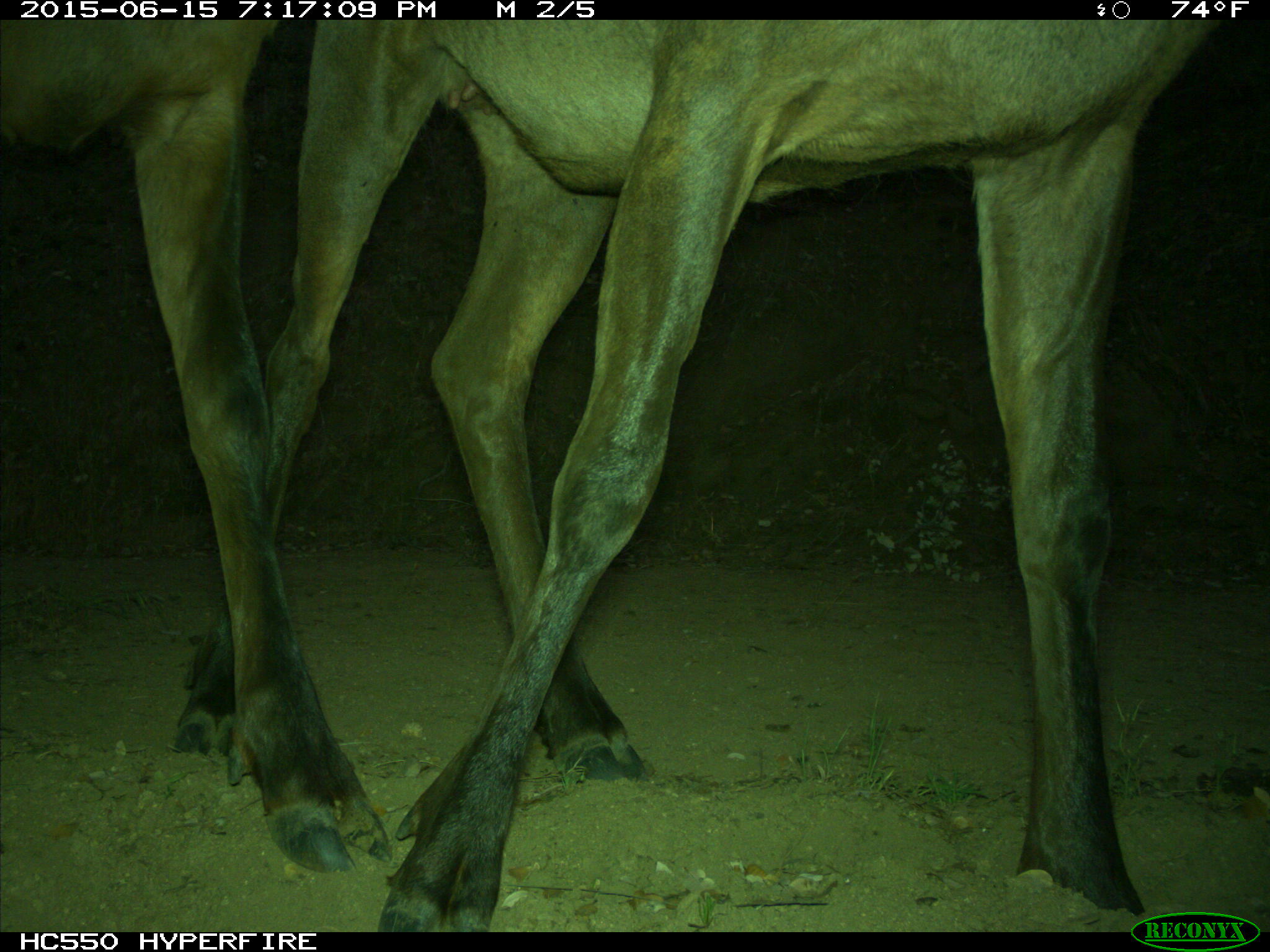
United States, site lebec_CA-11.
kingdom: Animalia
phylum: Chordata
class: Mammalia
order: Artiodactyla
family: Cervidae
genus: Cervus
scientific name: Cervus canadensis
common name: elk